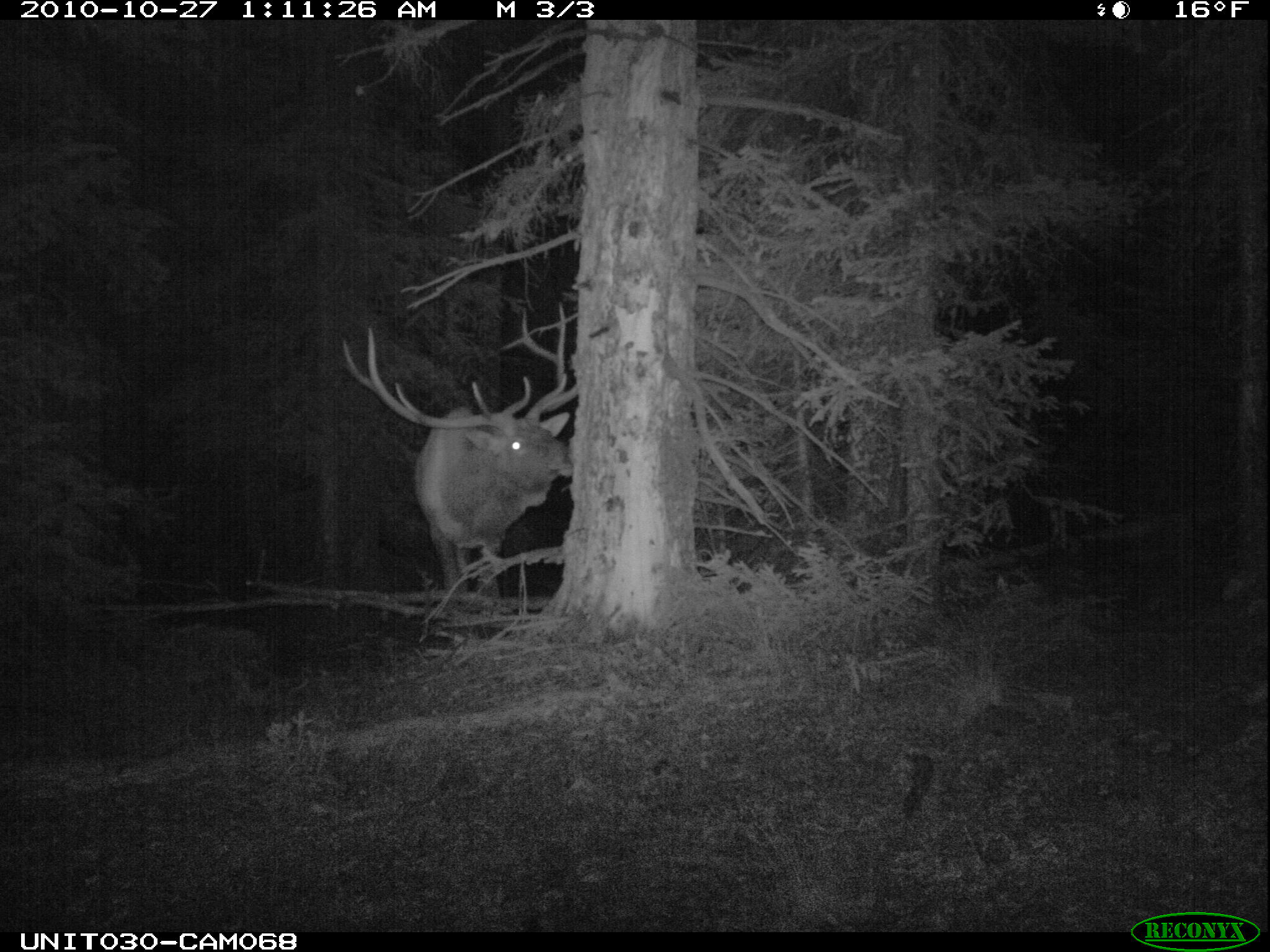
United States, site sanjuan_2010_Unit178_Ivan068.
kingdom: Animalia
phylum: Chordata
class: Mammalia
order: Artiodactyla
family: Cervidae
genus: Cervus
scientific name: Cervus elaphus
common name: red deer